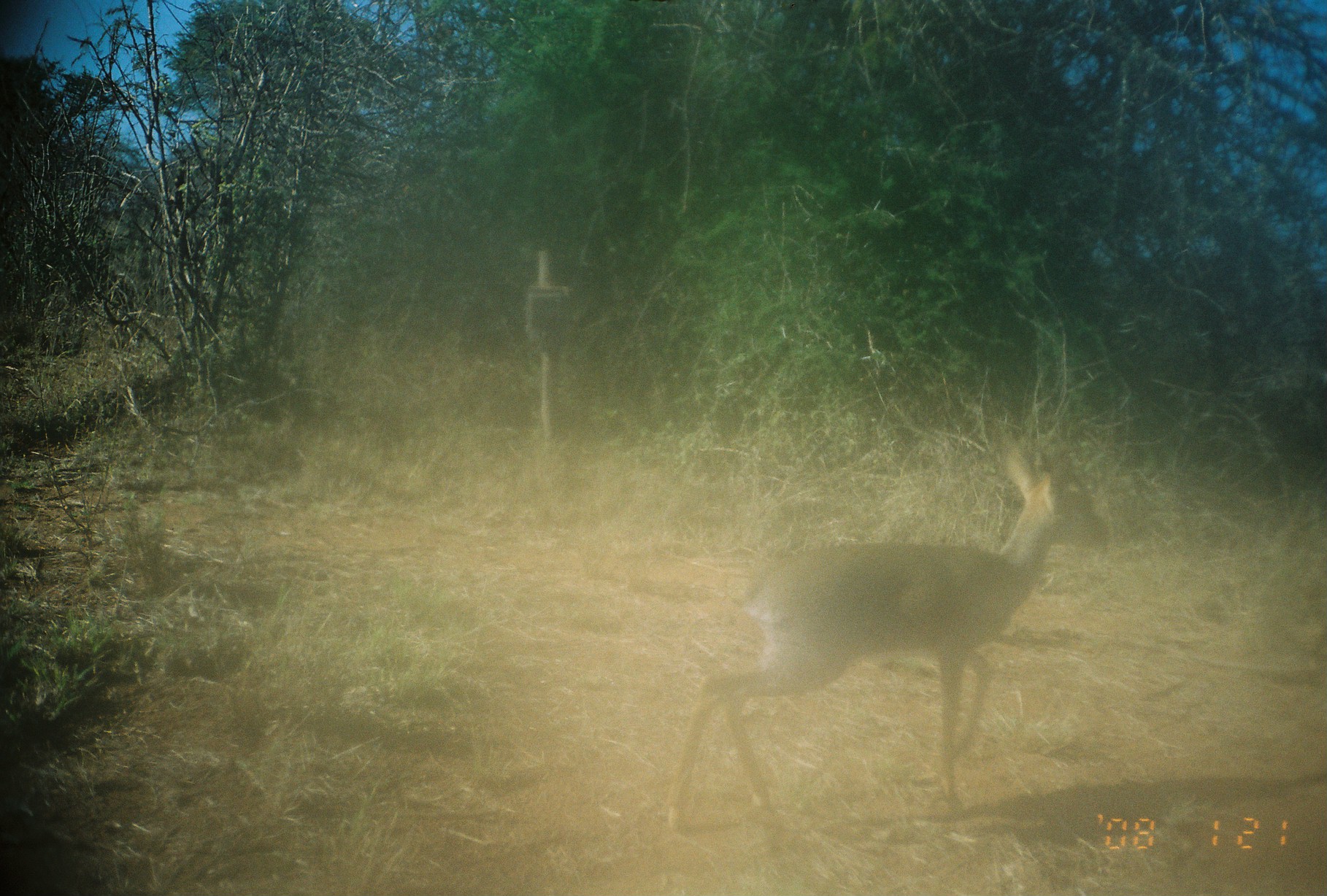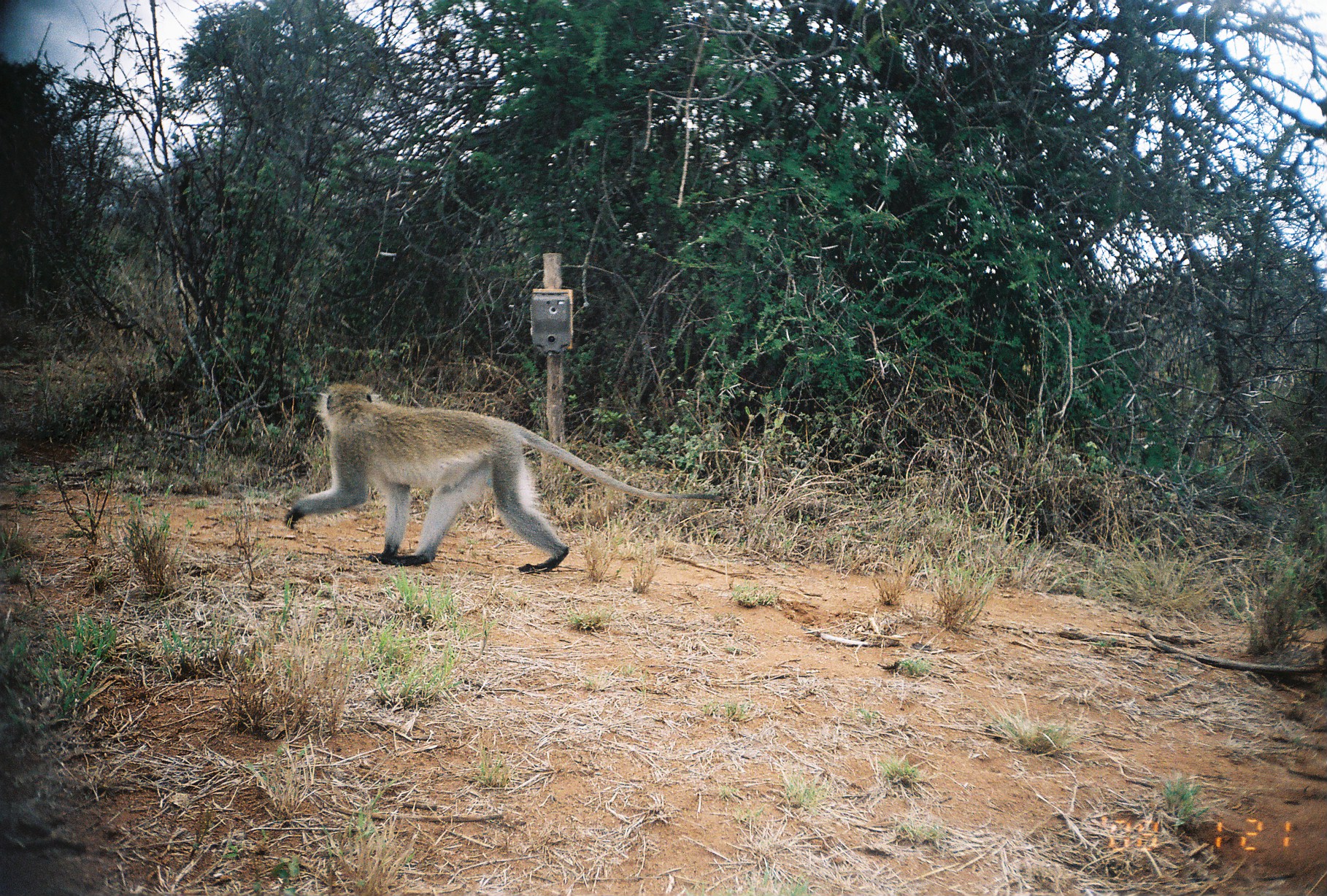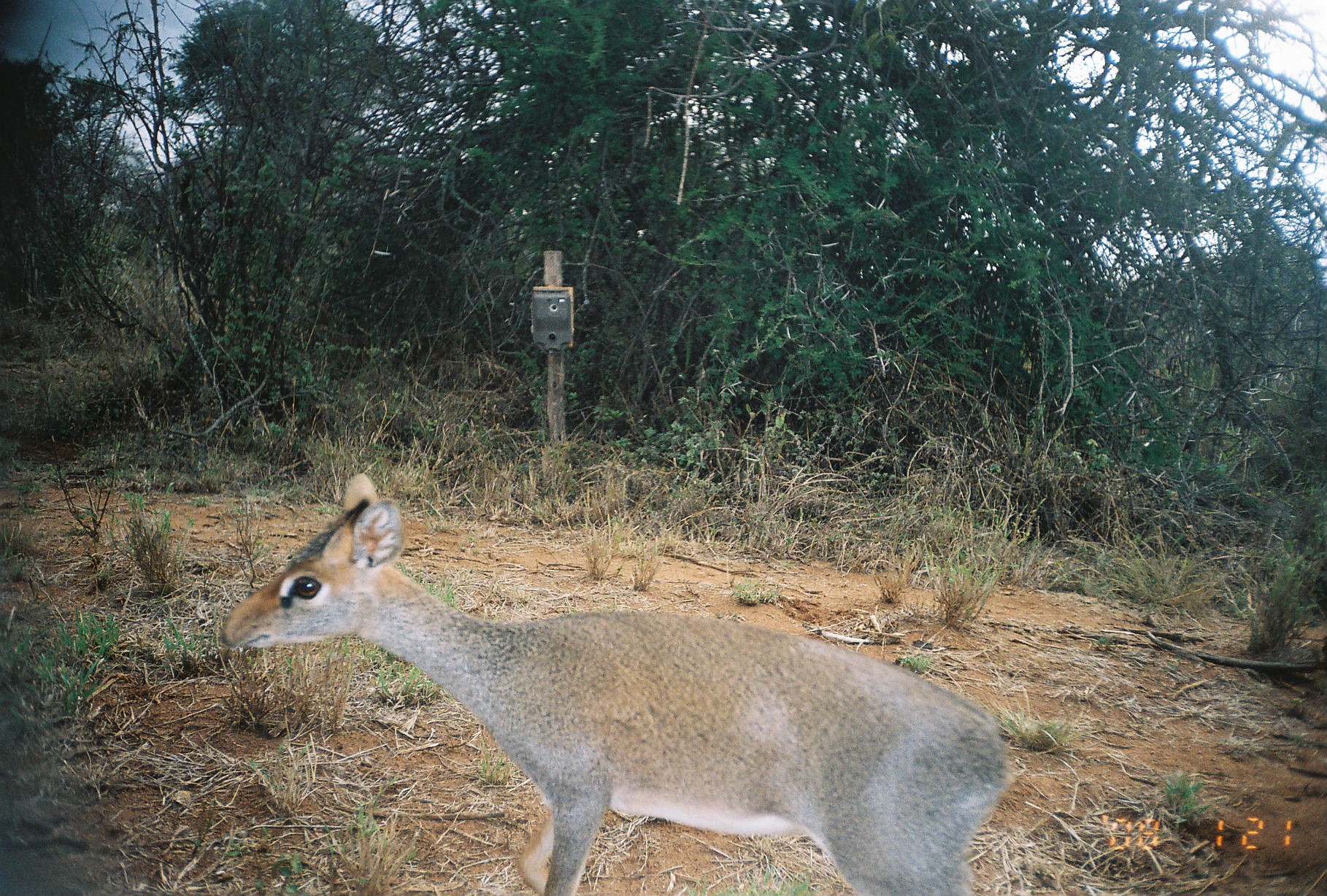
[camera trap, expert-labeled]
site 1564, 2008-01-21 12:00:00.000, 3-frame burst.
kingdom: Animalia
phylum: Chordata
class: Mammalia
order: Artiodactyla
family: Bovidae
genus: Madoqua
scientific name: Madoqua guentheri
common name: günther's dik-dik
Madoqua guentheri (günther's dik-dik), count 1.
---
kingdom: Animalia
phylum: Chordata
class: Mammalia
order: Primates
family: Cercopithecidae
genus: Chlorocebus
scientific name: Chlorocebus pygerythrus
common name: vervet monkey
Chlorocebus pygerythrus (vervet monkey), count 1.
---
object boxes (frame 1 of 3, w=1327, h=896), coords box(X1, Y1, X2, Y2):
madoqua guentheri: box(666, 441, 1111, 827)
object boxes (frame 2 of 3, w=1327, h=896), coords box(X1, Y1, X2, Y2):
chlorocebus pygerythrus: box(282, 377, 723, 576)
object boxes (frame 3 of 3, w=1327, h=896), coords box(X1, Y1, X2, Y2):
madoqua guentheri: box(218, 471, 1018, 895)